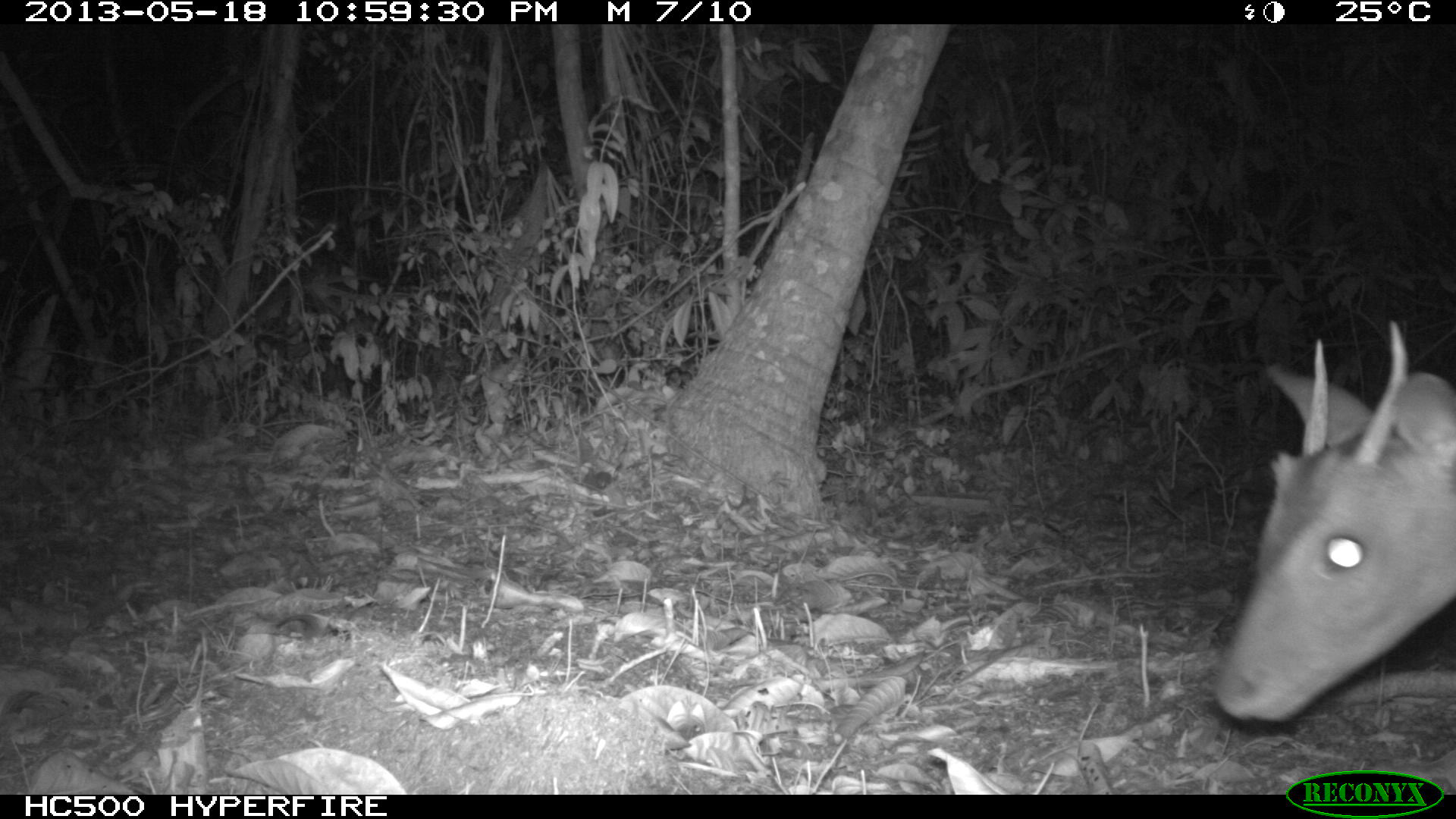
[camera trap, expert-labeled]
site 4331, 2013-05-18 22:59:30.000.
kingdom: Animalia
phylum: Chordata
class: Mammalia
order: Artiodactyla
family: Cervidae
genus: Mazama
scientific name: Mazama temama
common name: central american red brocket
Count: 1.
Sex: male.